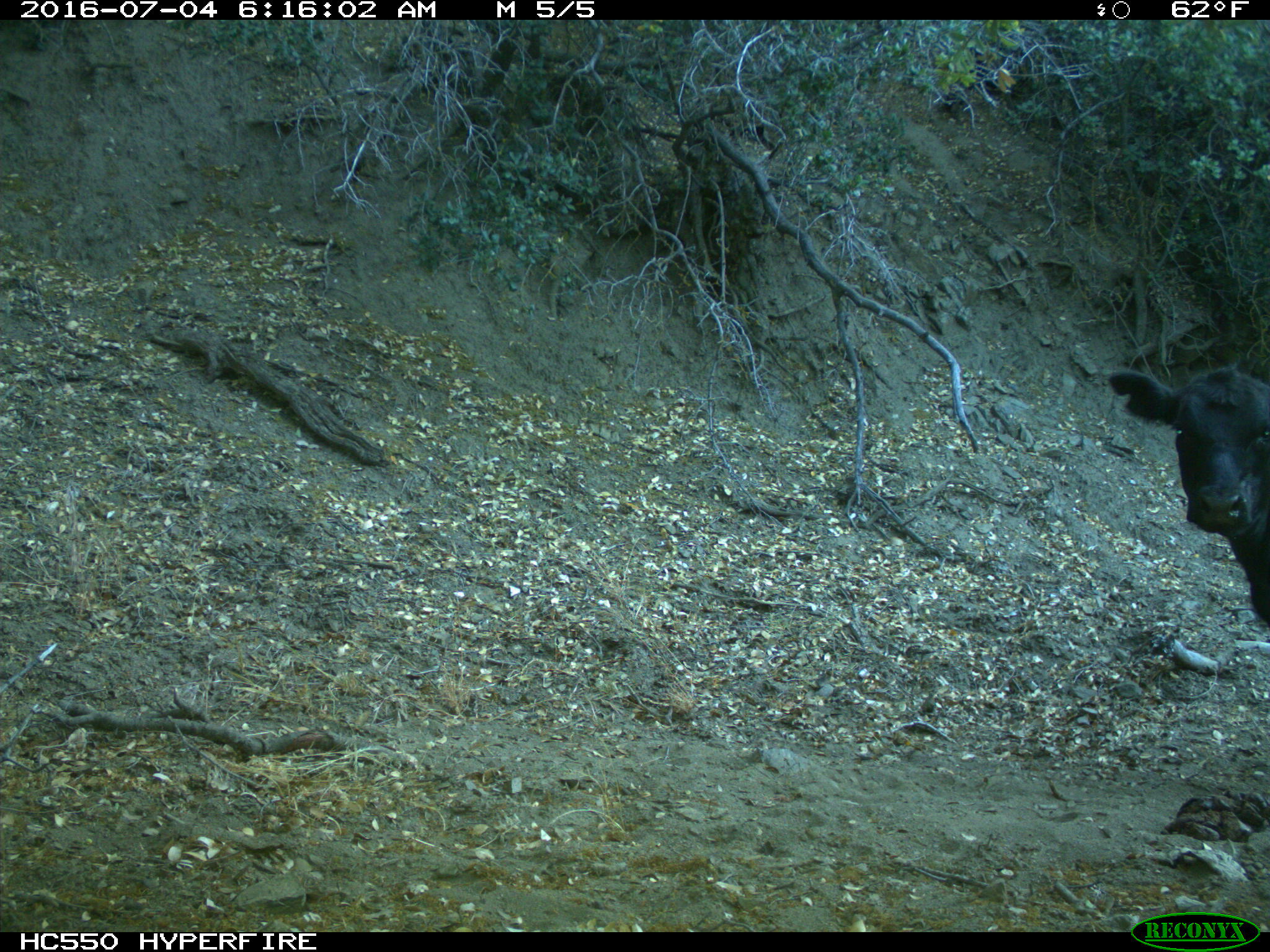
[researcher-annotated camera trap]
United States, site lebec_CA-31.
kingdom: Animalia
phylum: Chordata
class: Mammalia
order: Artiodactyla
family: Bovidae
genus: Bos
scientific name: Bos taurus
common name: domestic cow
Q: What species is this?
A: Bos taurus (domestic cow).